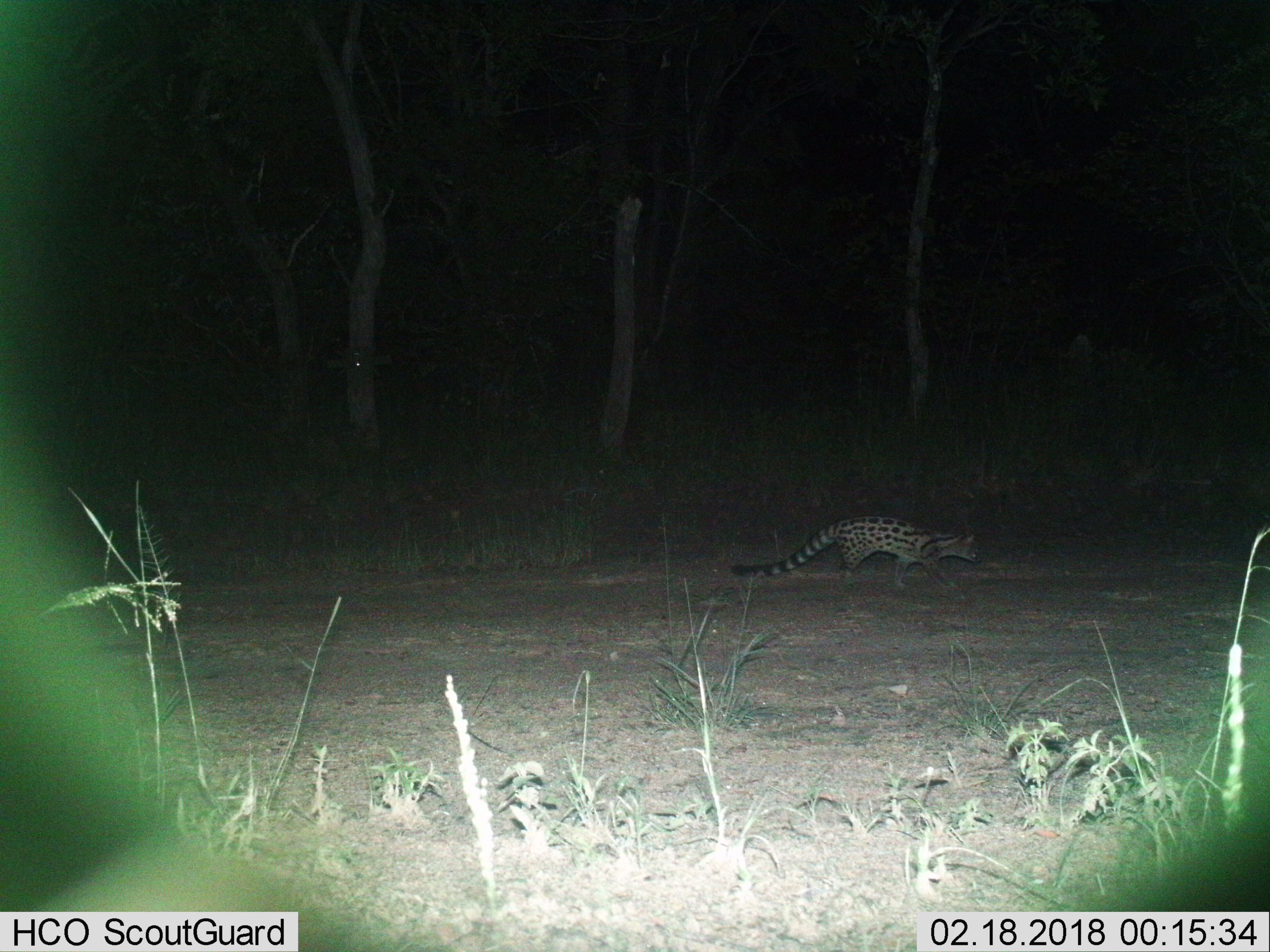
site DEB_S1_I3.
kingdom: Animalia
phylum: Chordata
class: Mammalia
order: Carnivora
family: Viverridae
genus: Genetta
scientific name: Genetta genetta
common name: small-spotted genet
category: genetcommonsmallspotted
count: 1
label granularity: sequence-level